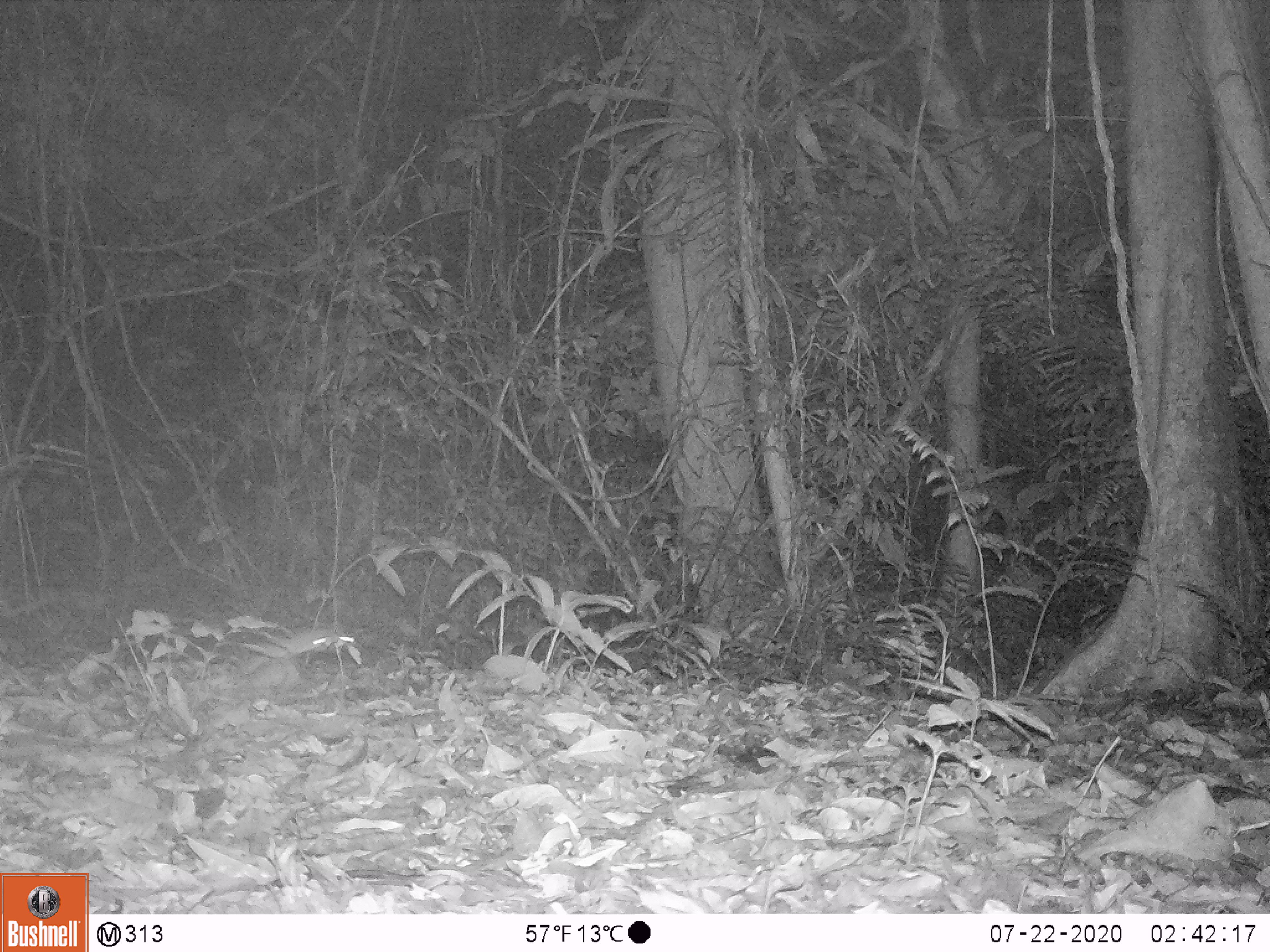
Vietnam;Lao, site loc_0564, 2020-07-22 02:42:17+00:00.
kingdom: Animalia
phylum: Chordata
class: Mammalia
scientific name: Mammalia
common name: mammal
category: unidentified small mammal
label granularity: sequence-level